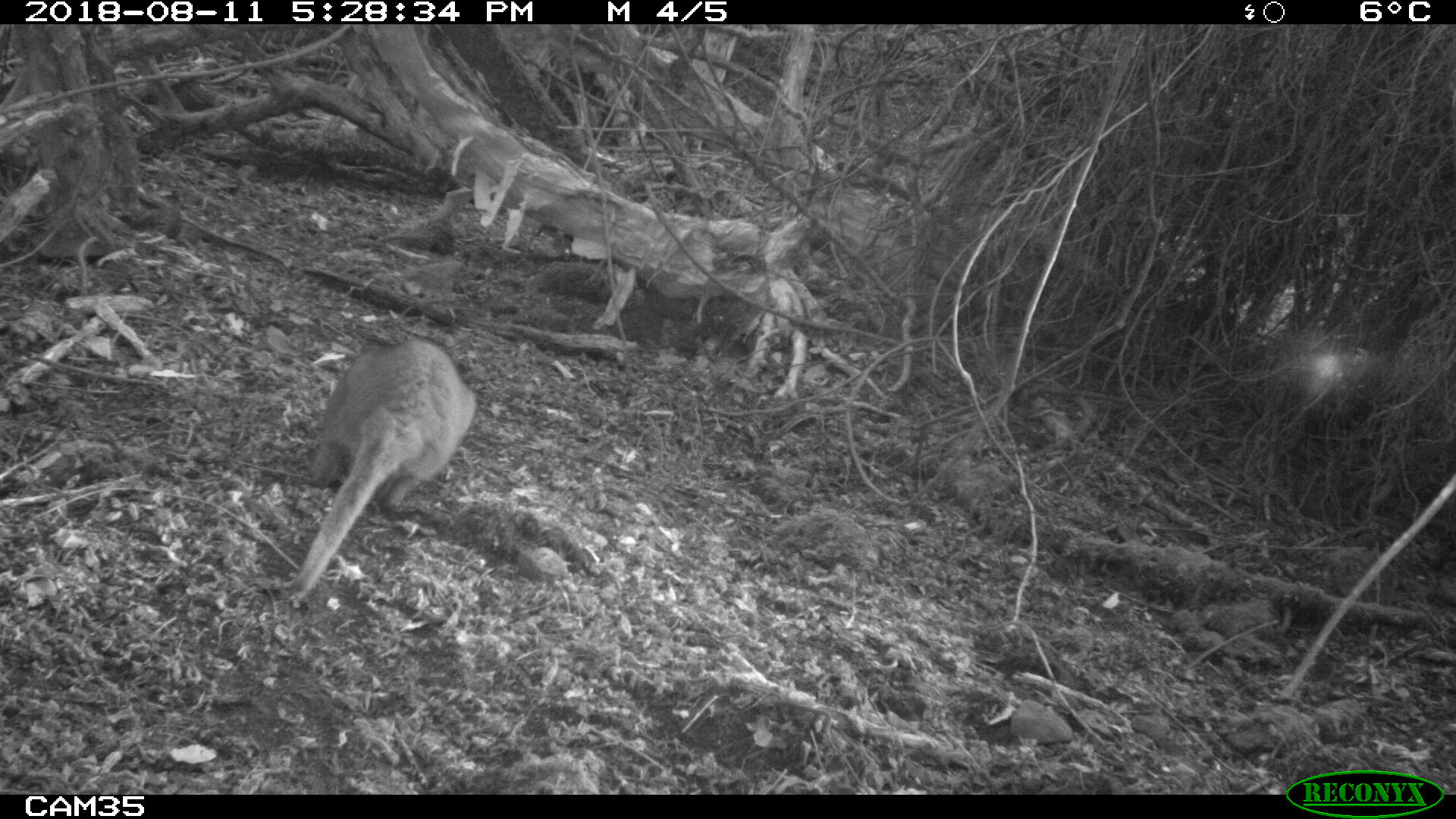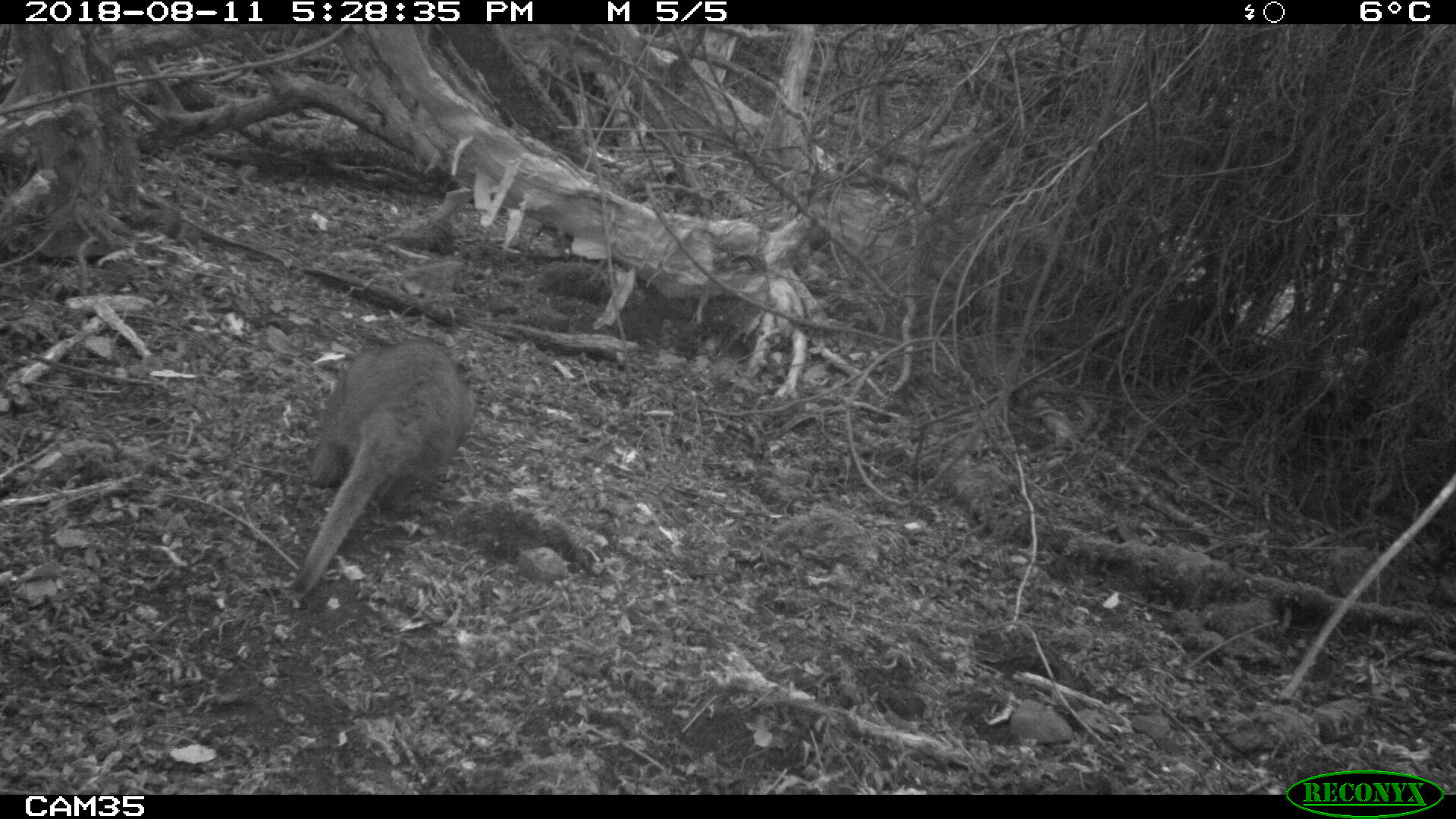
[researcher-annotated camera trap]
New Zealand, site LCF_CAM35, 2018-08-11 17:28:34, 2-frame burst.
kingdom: Animalia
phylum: Chordata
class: Mammalia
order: Diprotodontia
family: Macropodidae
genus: Notamacropus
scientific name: Notamacropus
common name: wallaby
Wallaby (Notamacropus).